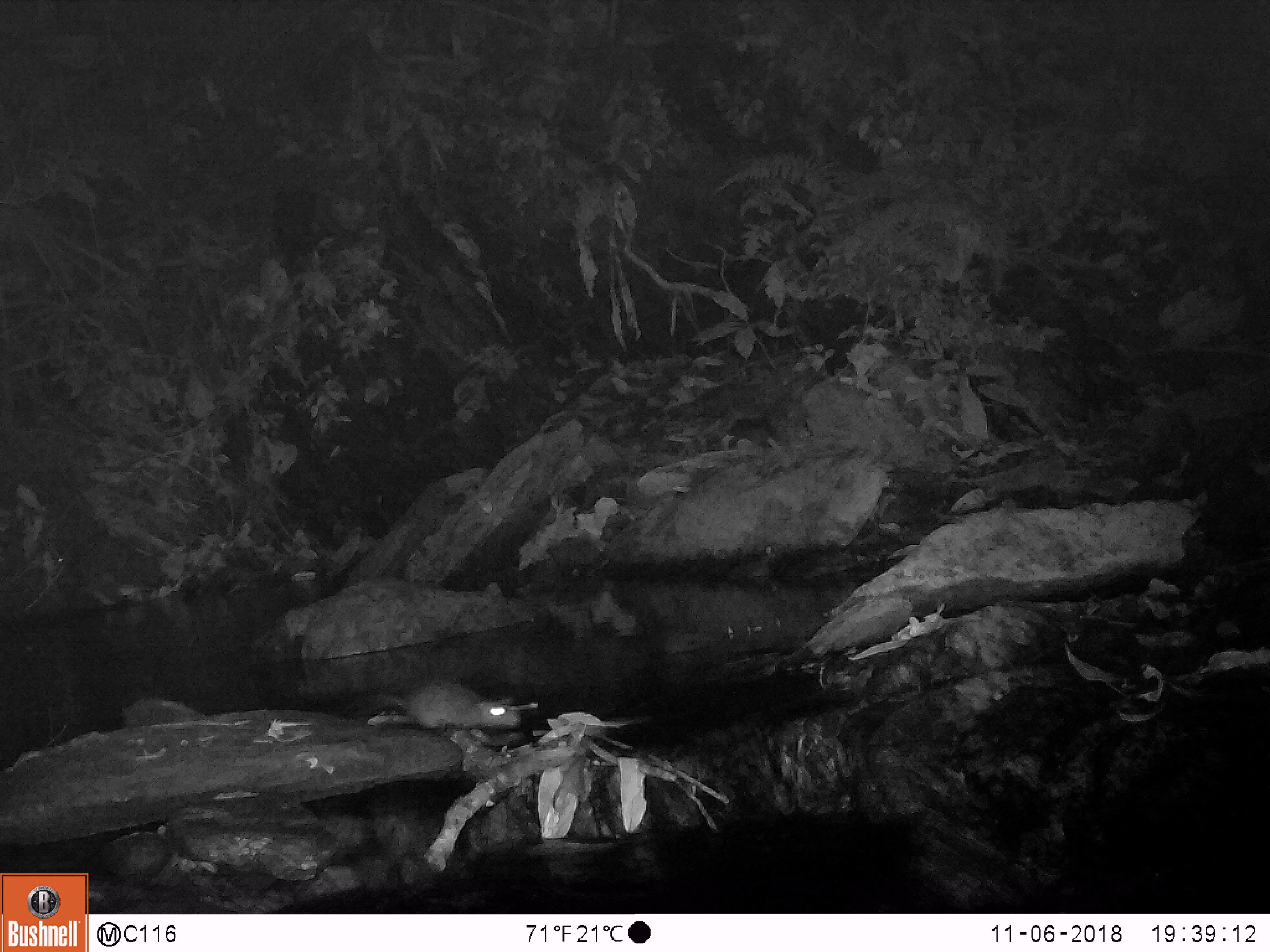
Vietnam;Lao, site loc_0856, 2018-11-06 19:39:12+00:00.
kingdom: Animalia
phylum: Chordata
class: Mammalia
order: Rodentia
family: Muridae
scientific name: Muridae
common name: old-world mice and rats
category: unidentified murid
Unidentified murid (old-world mice and rats) (Muridae). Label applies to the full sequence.